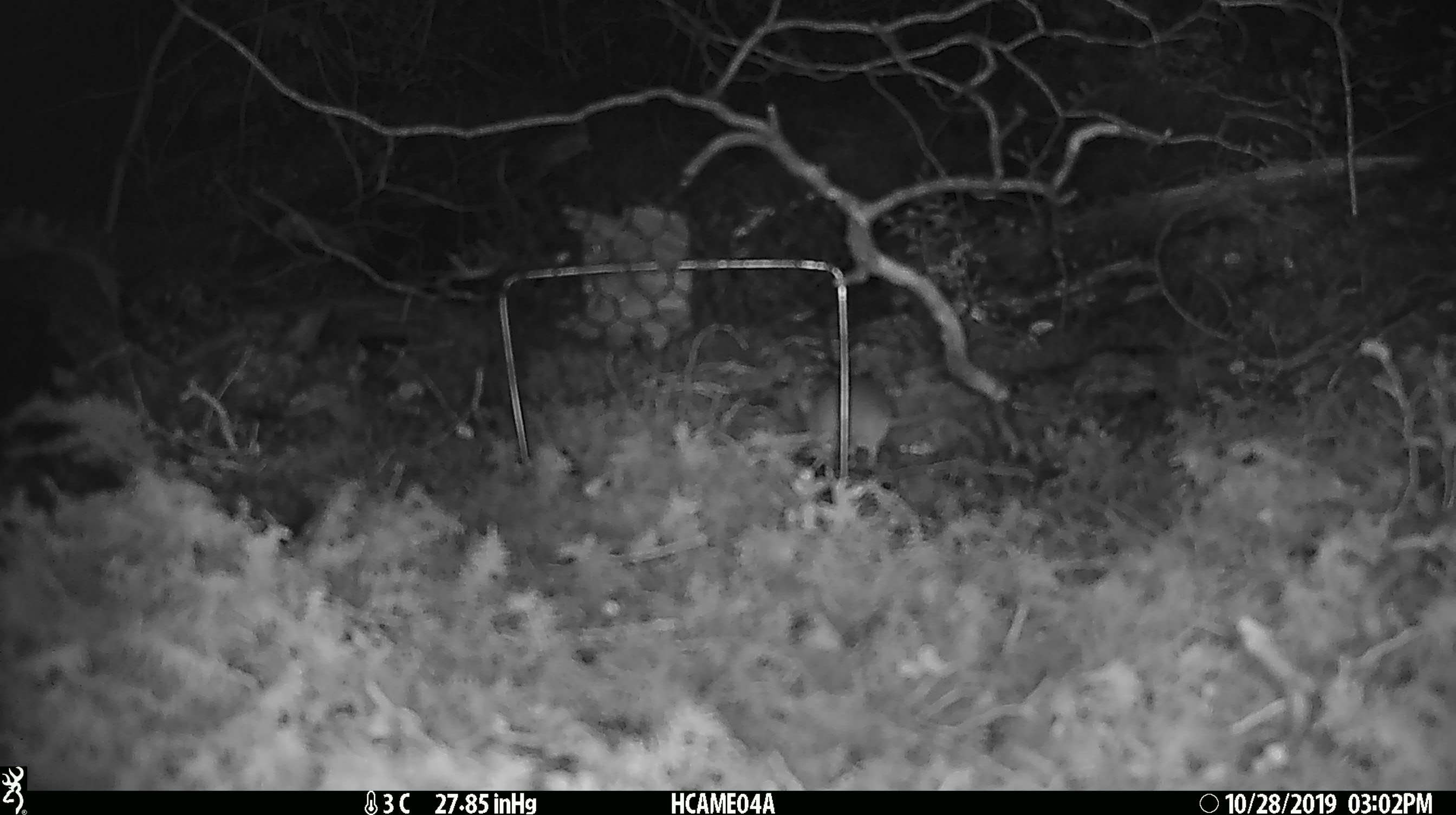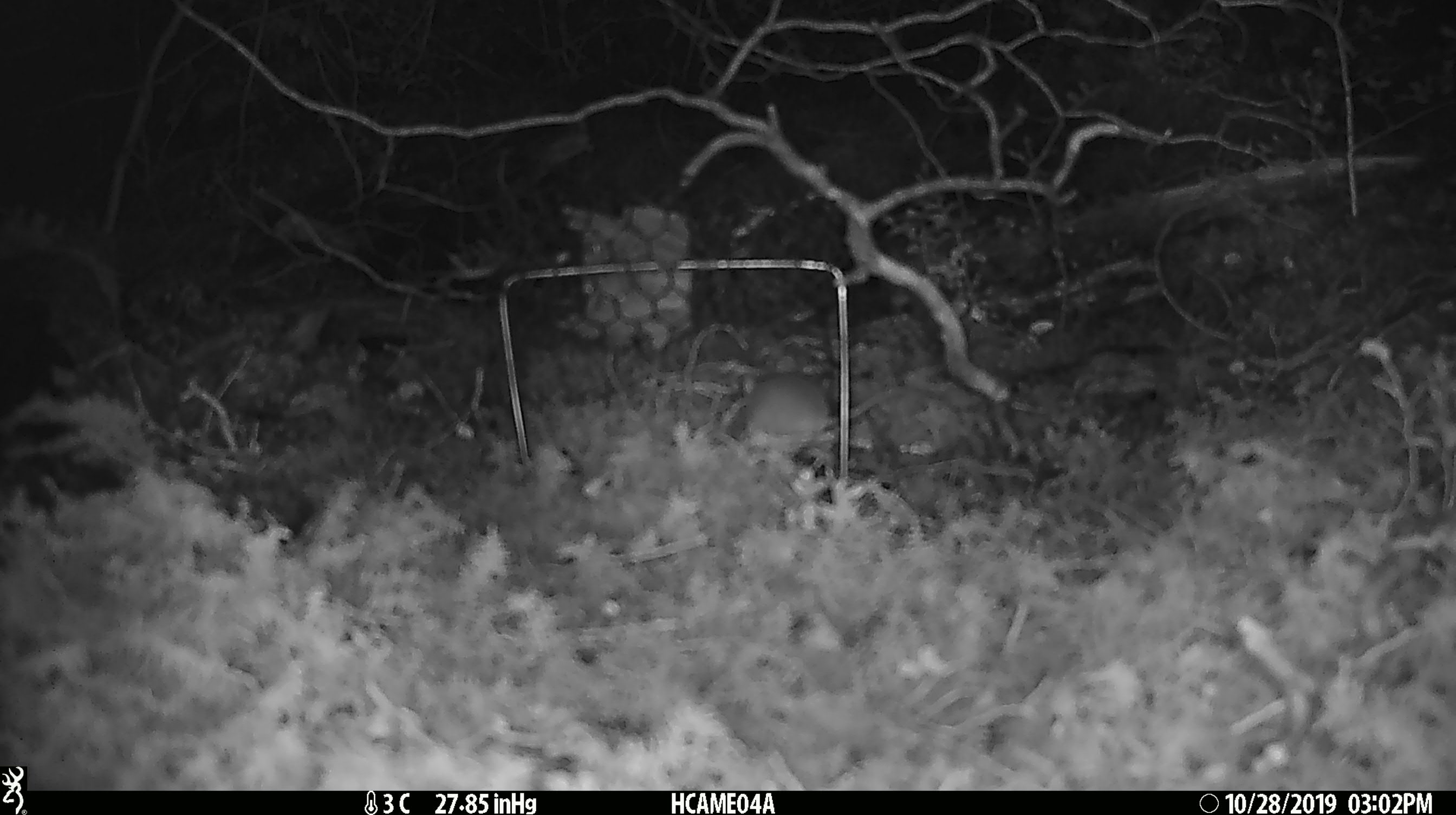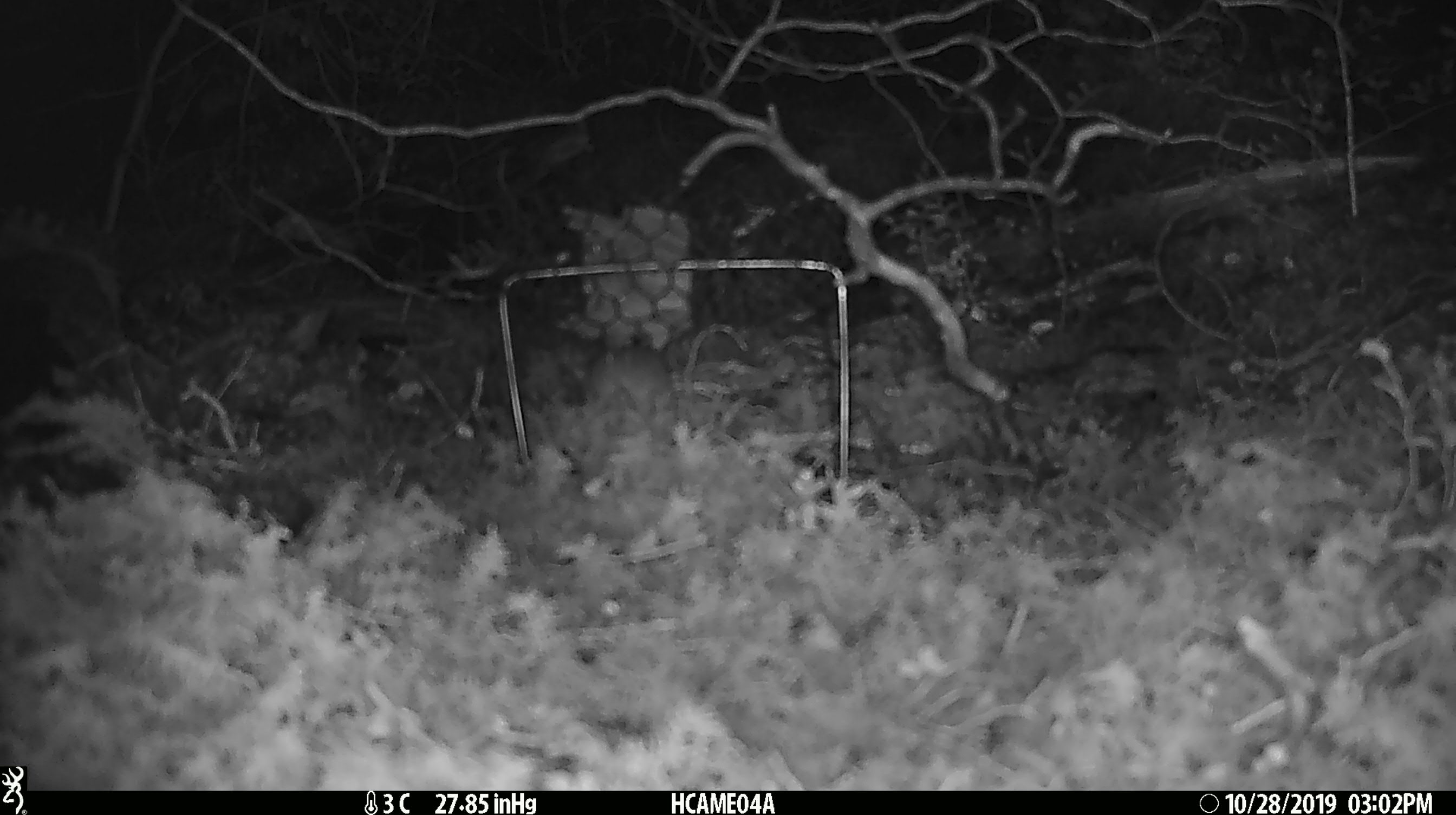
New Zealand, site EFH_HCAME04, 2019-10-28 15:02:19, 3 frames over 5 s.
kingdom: Animalia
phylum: Chordata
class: Mammalia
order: Rodentia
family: Muridae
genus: Mus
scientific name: Mus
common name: mouse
Mouse (Mus).